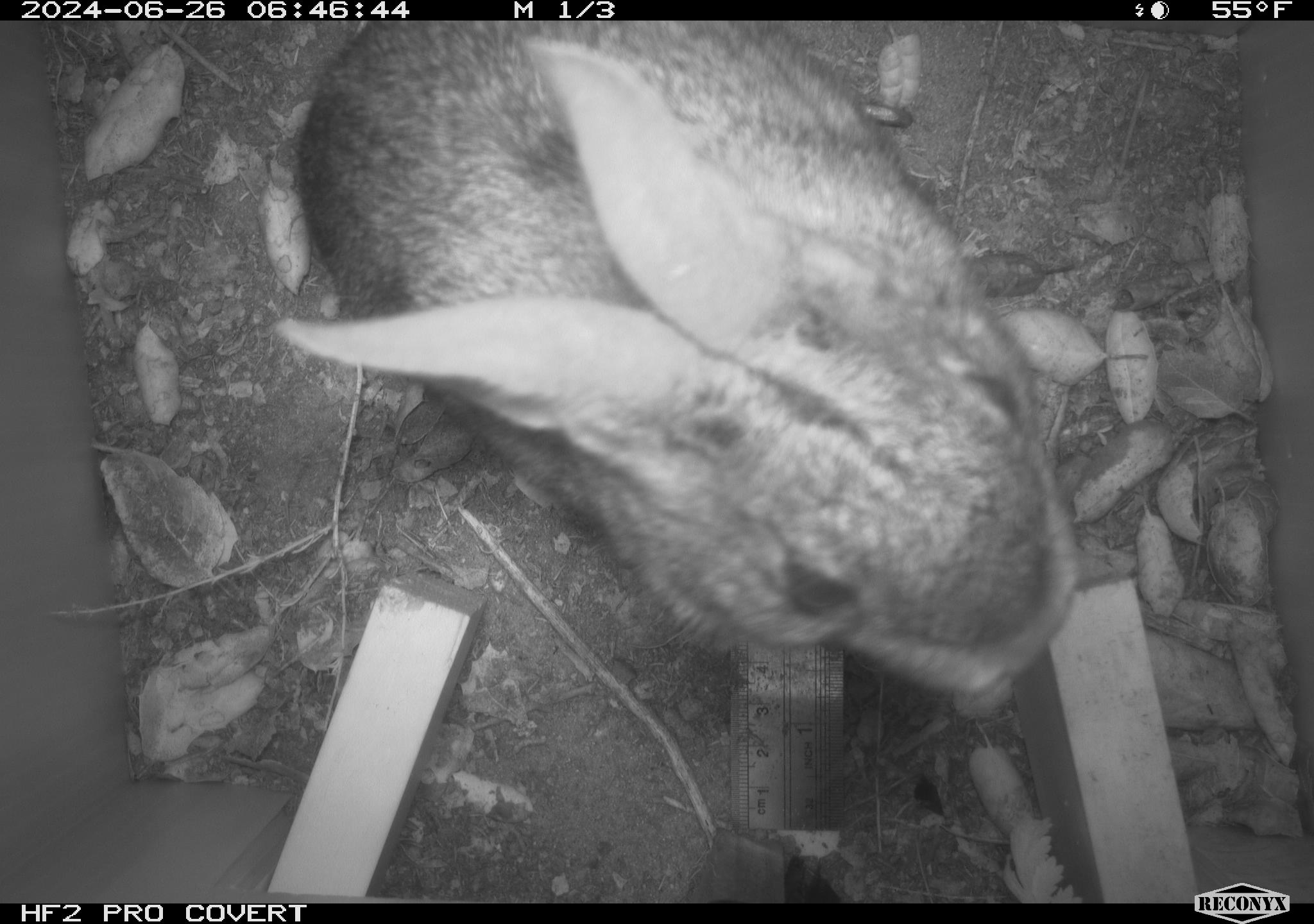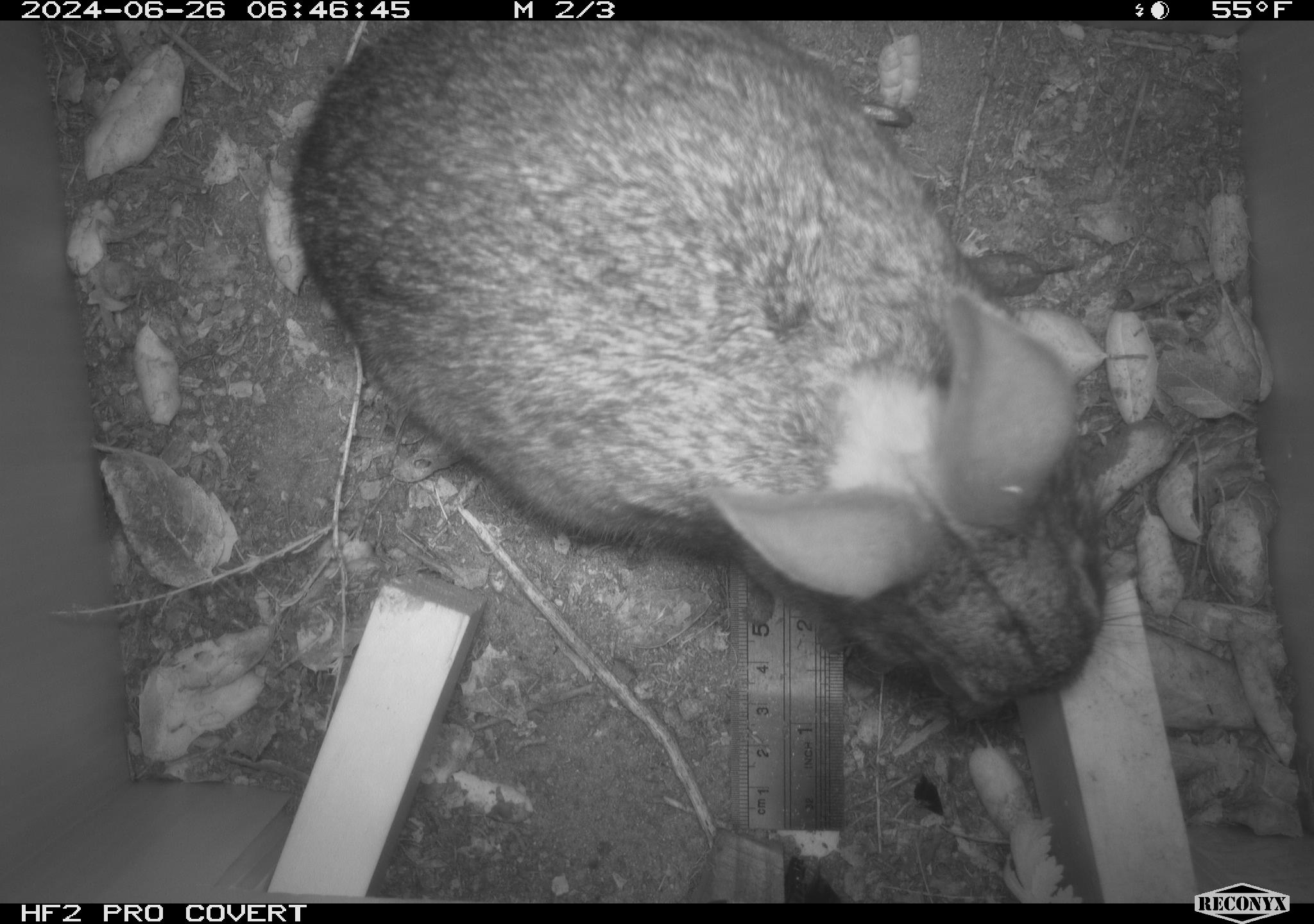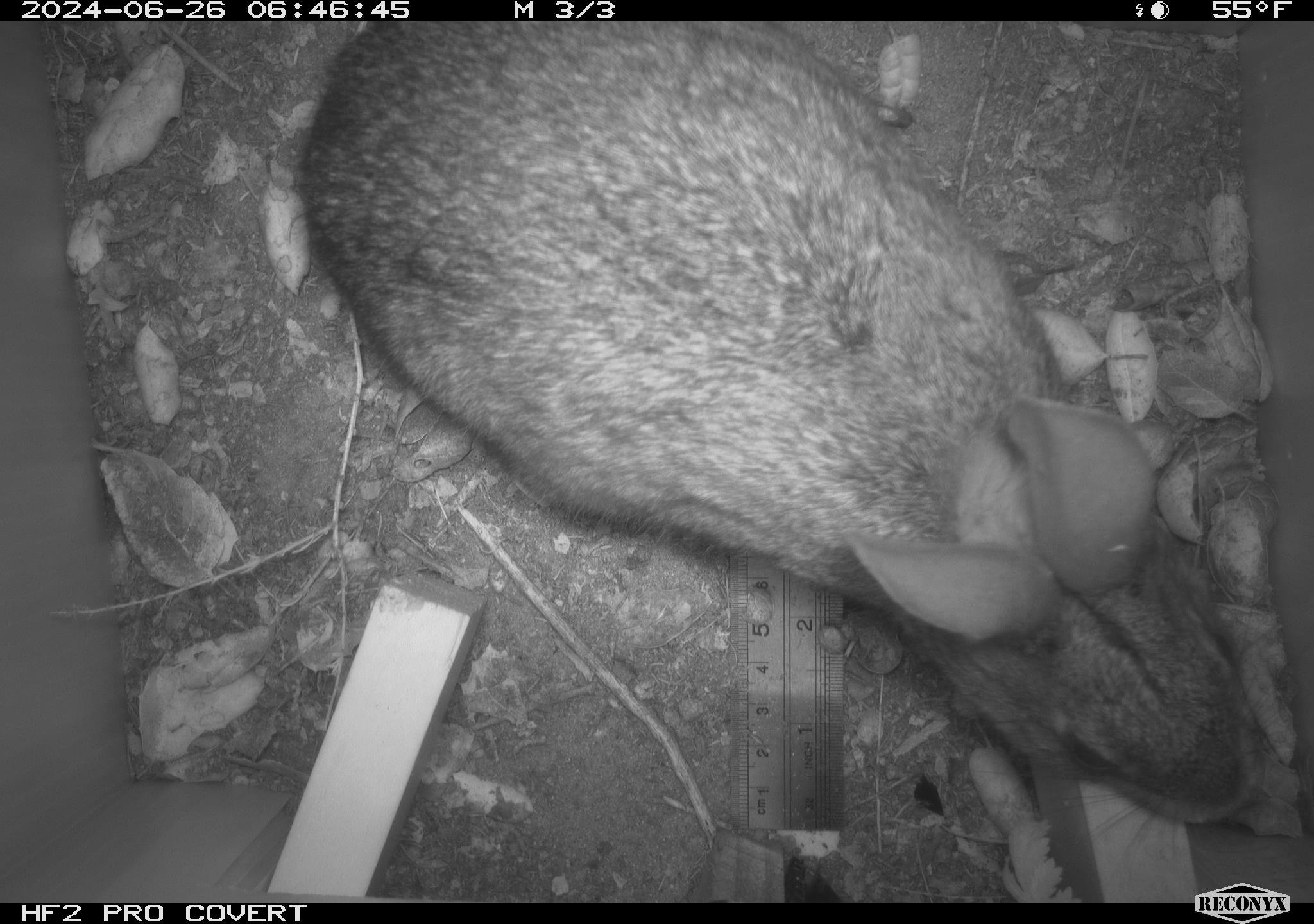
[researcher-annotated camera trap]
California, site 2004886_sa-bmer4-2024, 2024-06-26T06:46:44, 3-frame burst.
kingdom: Animalia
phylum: Chordata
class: Mammalia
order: Lagomorpha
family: Leporidae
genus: Sylvilagus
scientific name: Sylvilagus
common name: cottontail rabbits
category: sylvilagus species